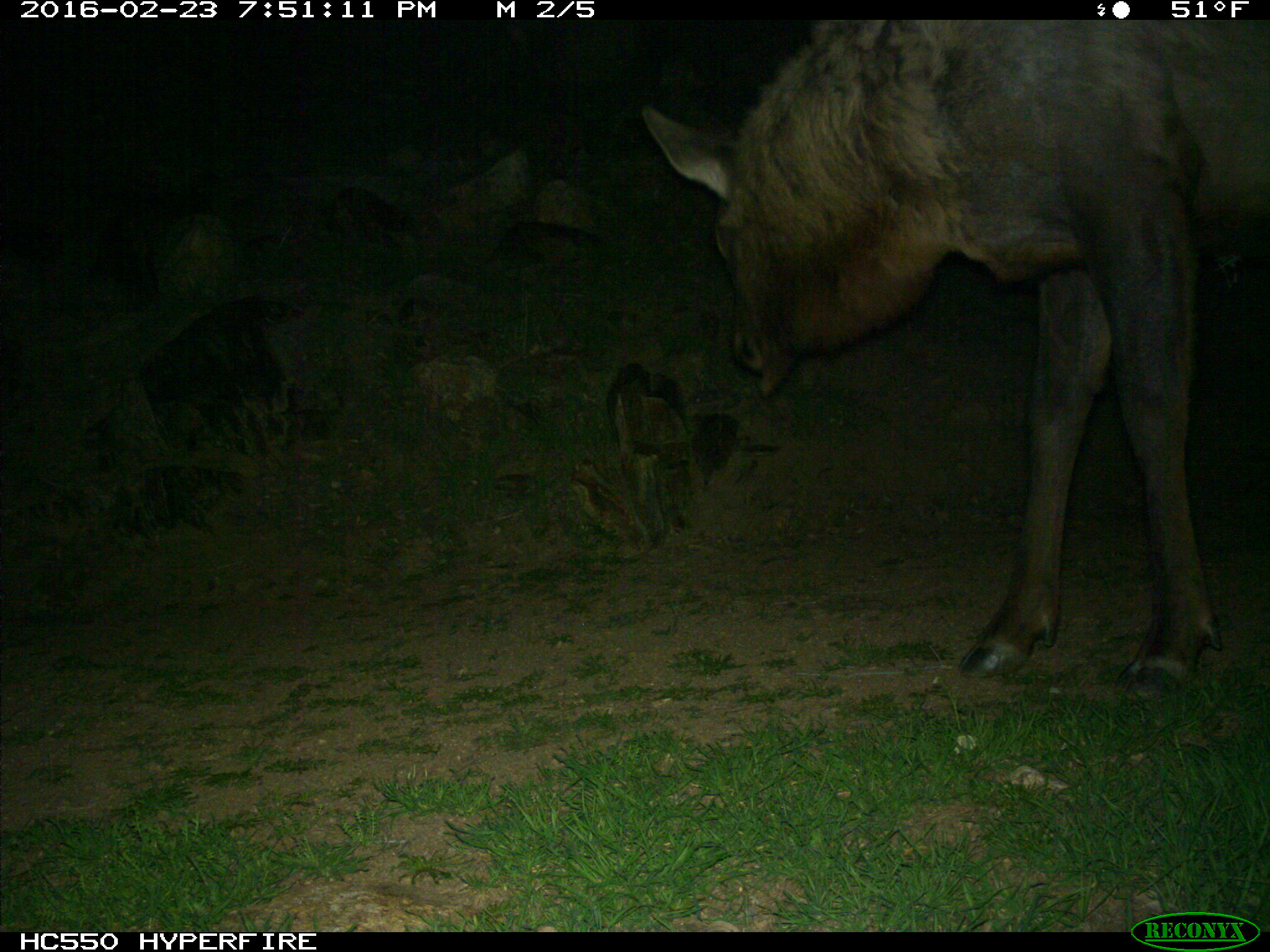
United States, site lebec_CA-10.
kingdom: Animalia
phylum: Chordata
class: Mammalia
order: Artiodactyla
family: Cervidae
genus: Cervus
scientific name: Cervus canadensis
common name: elk